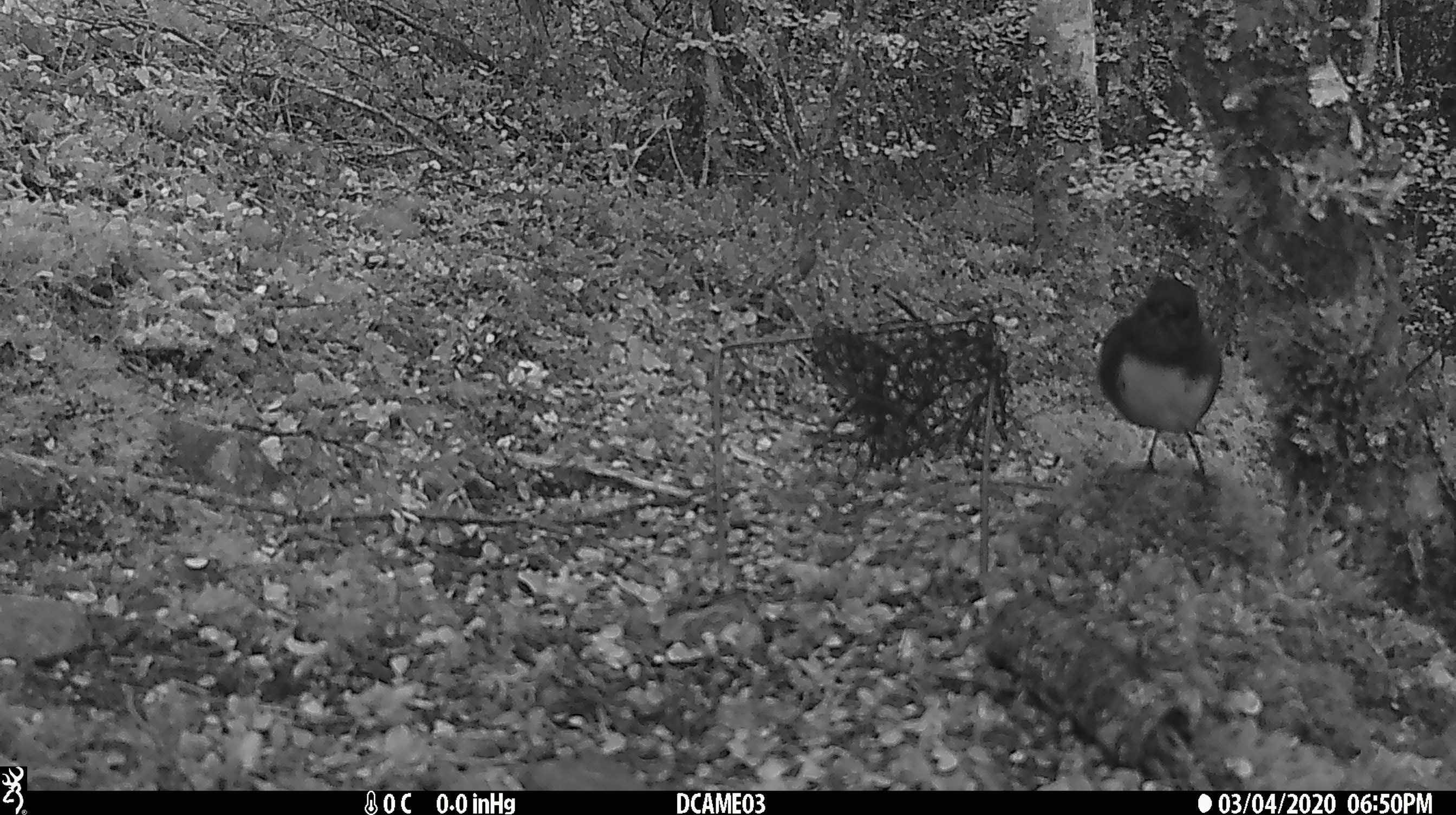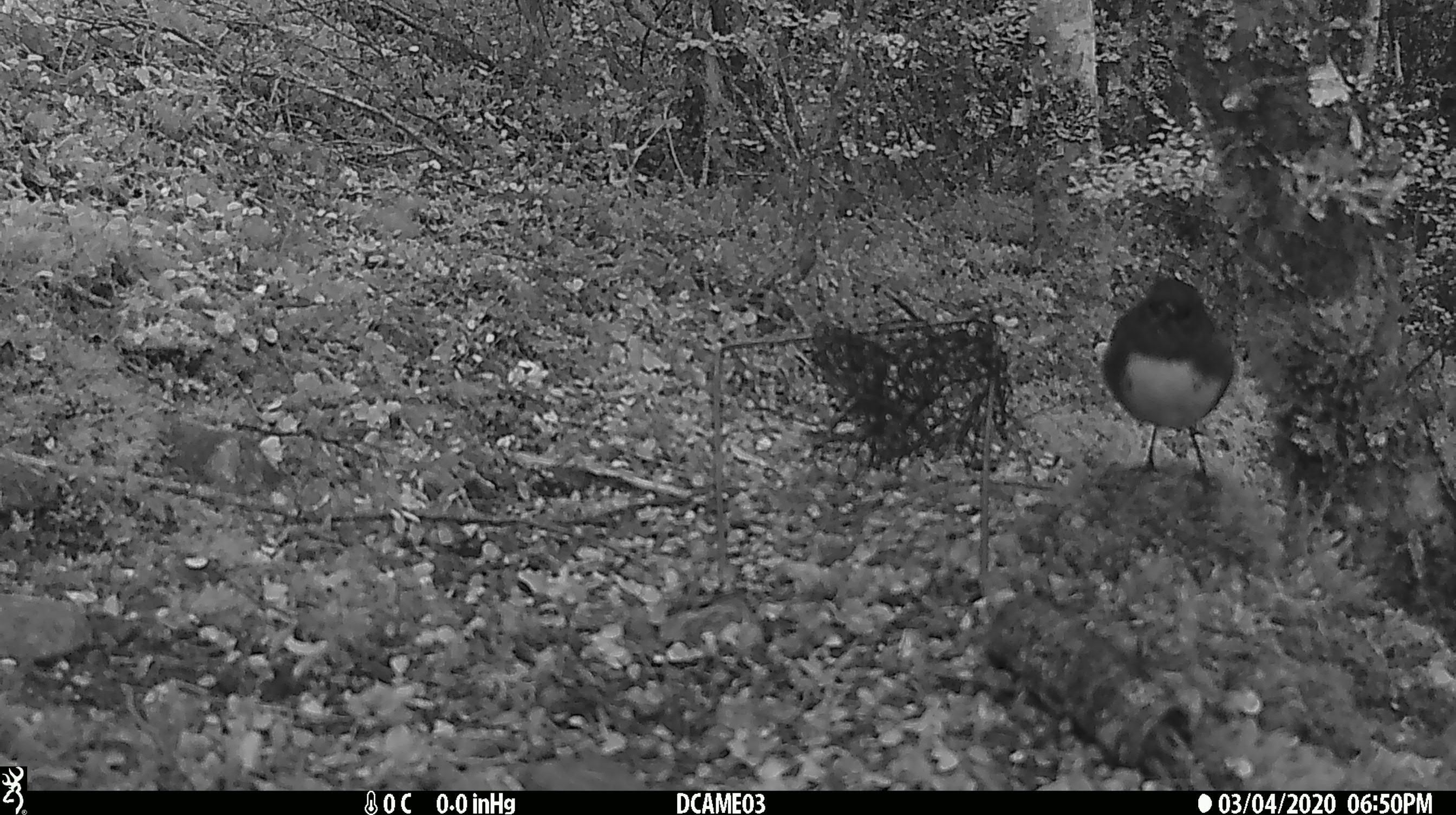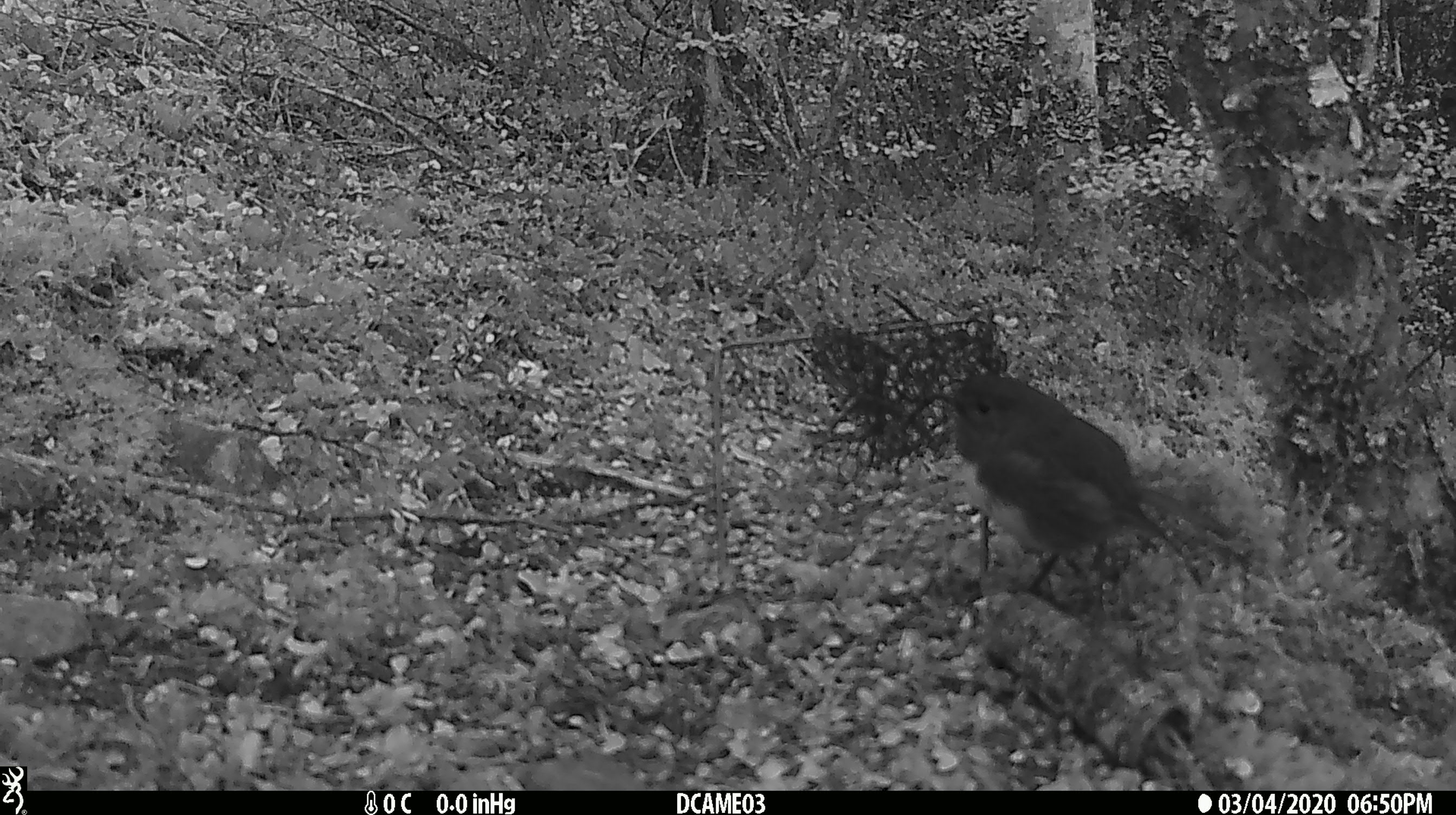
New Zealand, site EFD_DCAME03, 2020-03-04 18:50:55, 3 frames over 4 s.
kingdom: Animalia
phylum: Chordata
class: Aves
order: Passeriformes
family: Petroicidae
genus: Petroica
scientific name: Petroica australis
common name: new zealand robin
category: robin